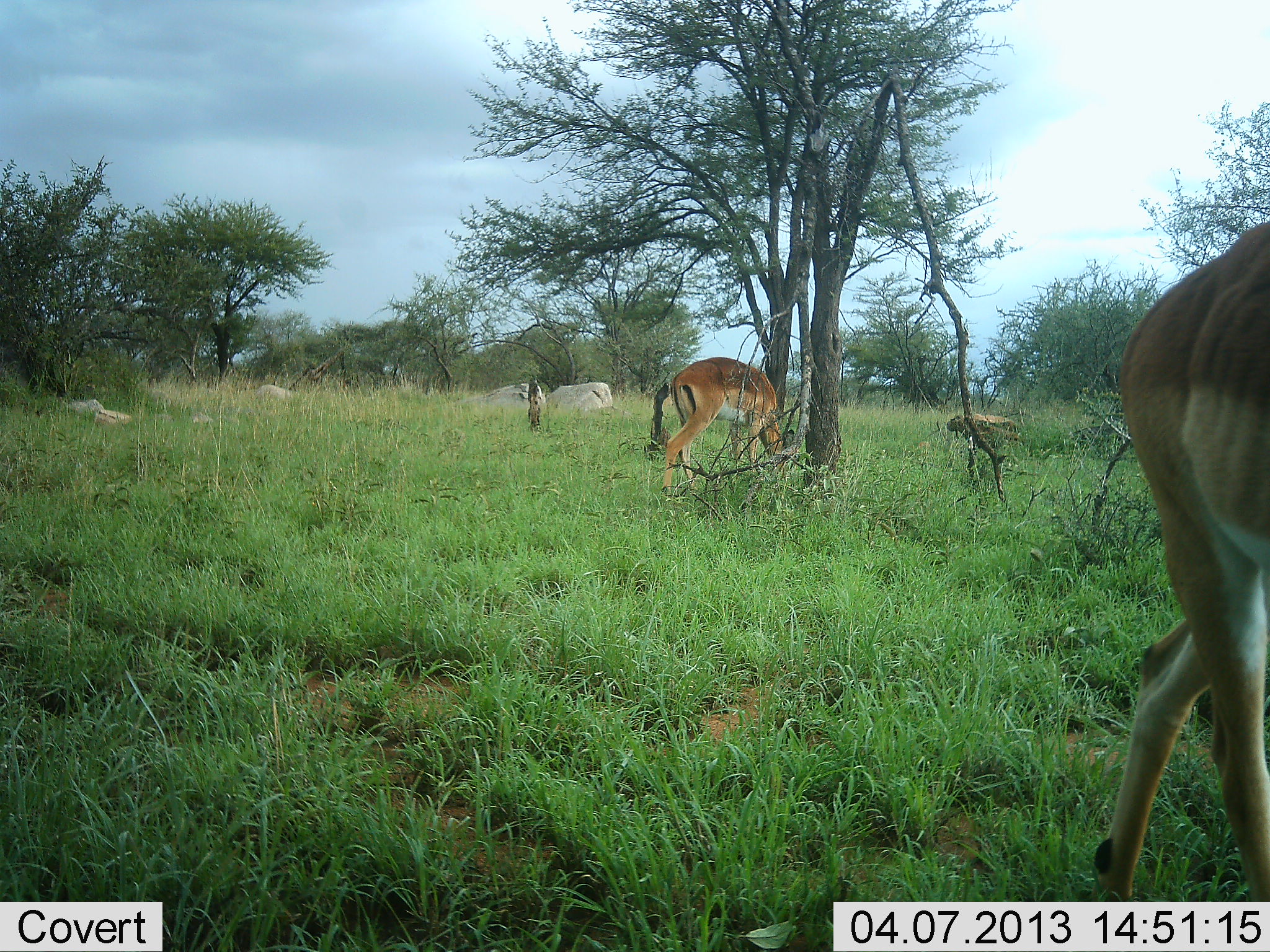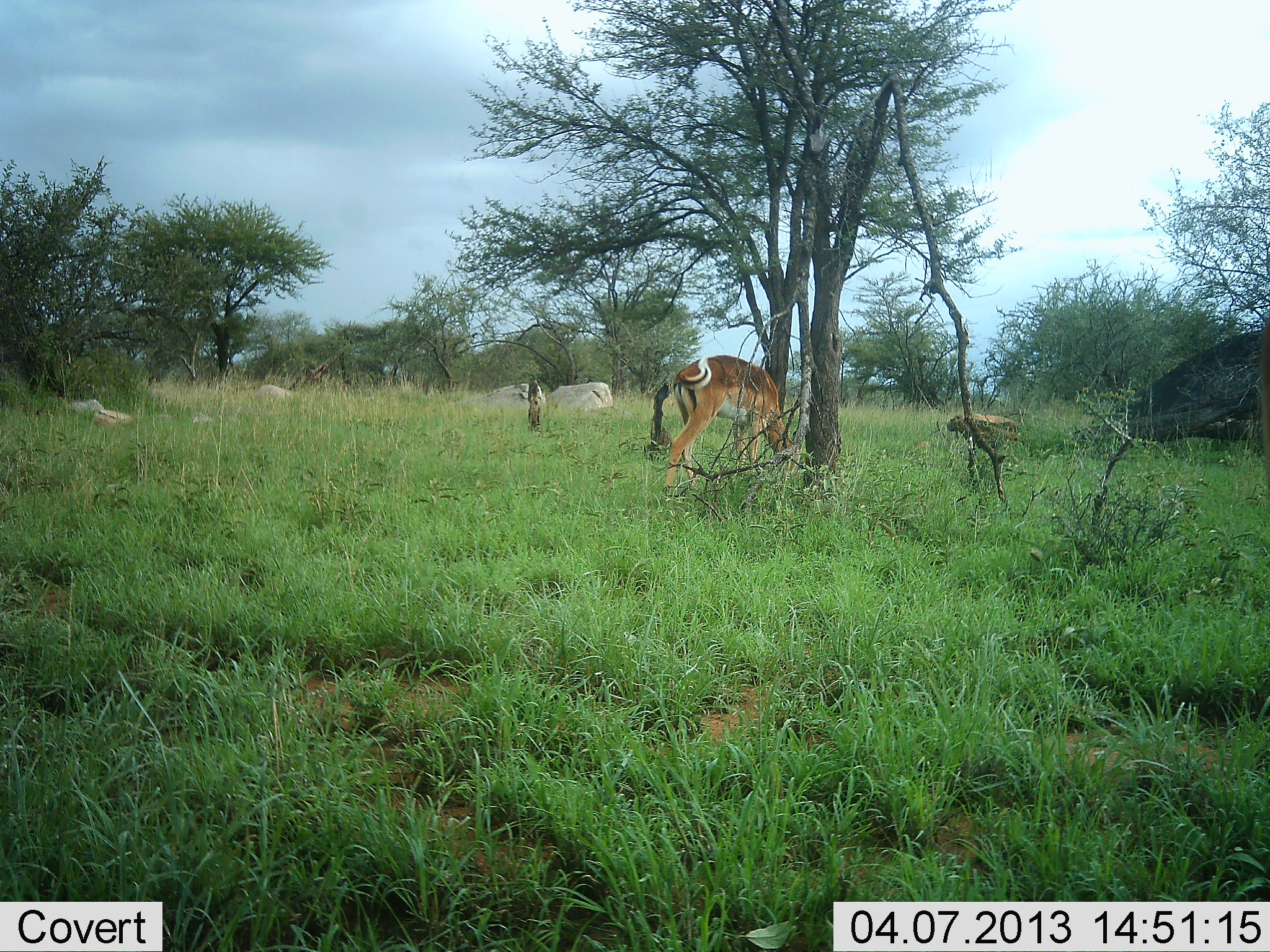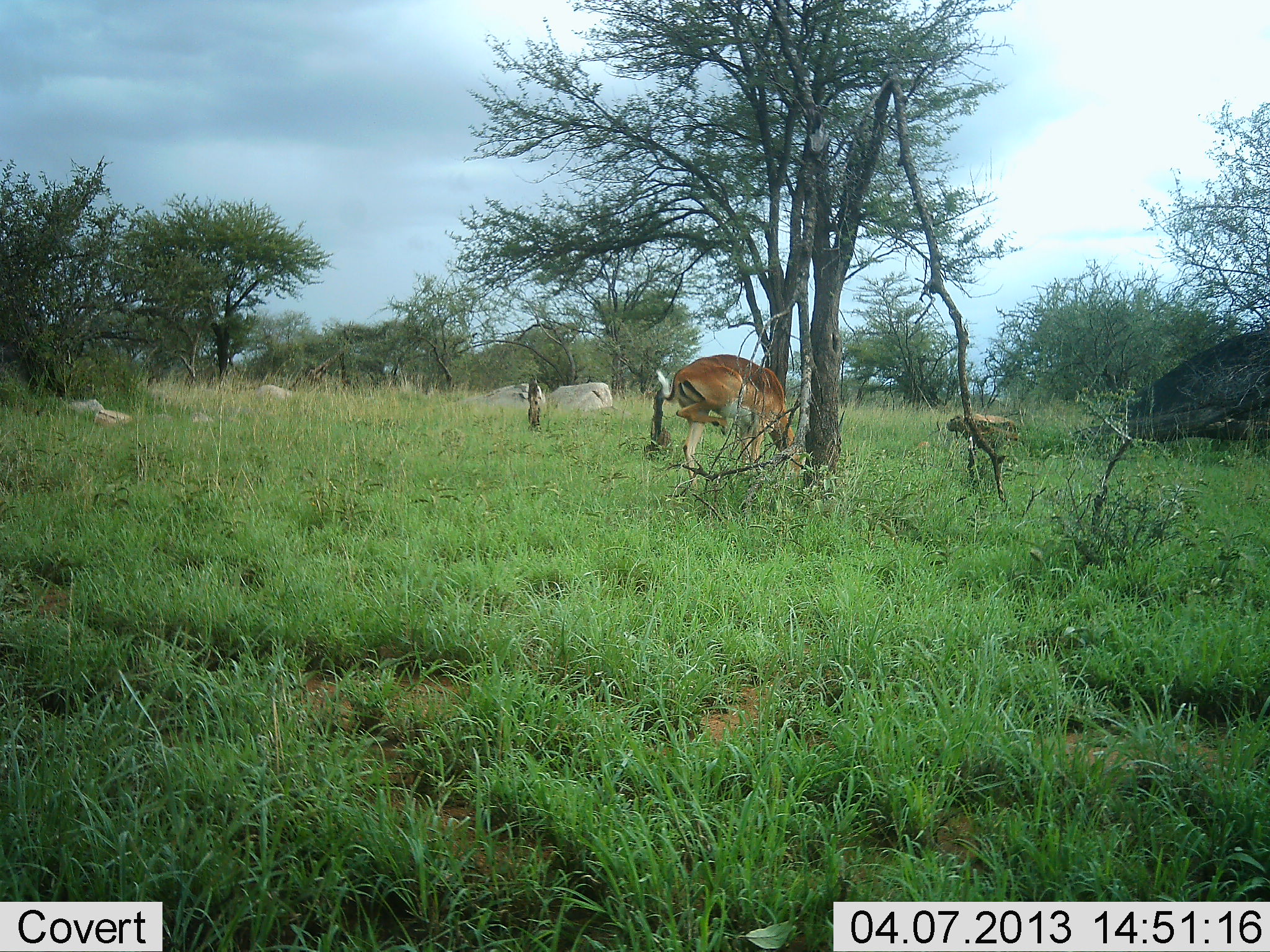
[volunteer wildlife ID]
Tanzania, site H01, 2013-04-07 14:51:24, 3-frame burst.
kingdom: Animalia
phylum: Chordata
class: Mammalia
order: Artiodactyla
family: Bovidae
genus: Aepyceros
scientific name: Aepyceros melampus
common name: impala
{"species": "impala (Aepyceros melampus)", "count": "2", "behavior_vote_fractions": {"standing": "25%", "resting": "0%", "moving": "67%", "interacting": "0%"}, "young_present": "0%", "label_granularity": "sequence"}